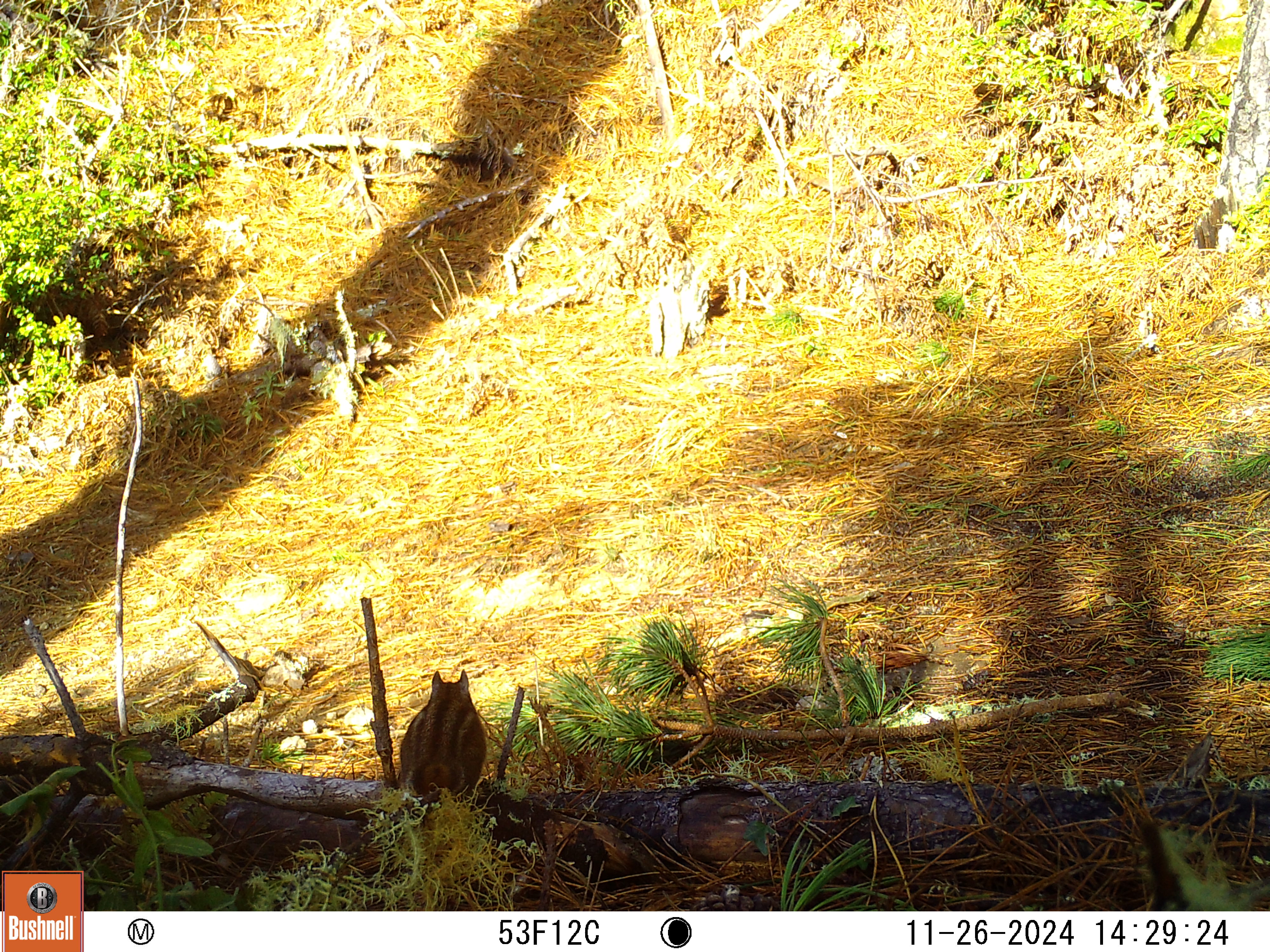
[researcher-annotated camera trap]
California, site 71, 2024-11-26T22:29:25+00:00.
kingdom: Animalia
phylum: Chordata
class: Mammalia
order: Rodentia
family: Sciuridae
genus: Neotamias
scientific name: Neotamias merriami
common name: merriam's chipmunk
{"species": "merriam's chipmunk (Neotamias merriami)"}